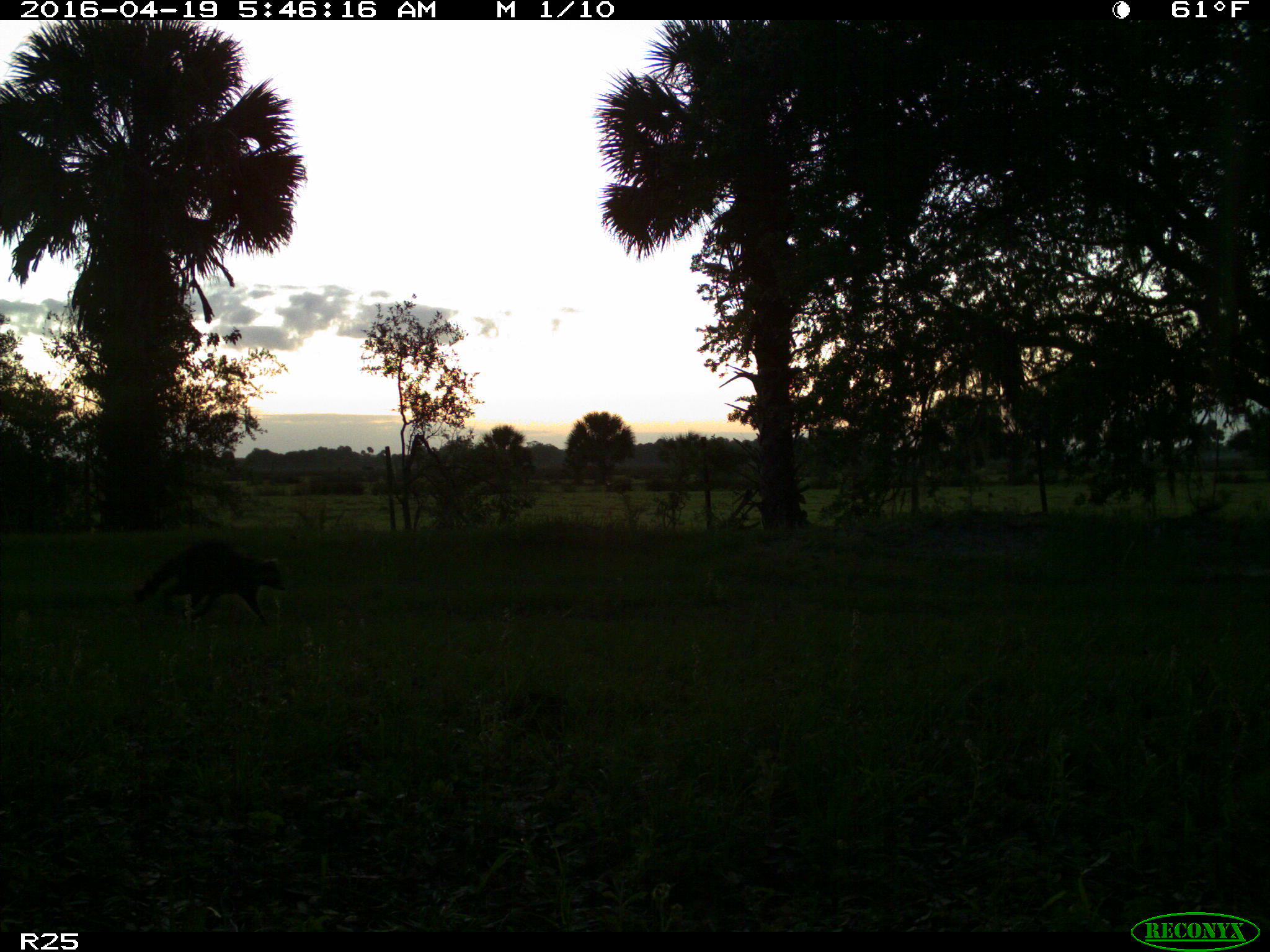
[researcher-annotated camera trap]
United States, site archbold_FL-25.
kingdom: Animalia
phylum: Chordata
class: Mammalia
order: Carnivora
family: Procyonidae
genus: Procyon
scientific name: Procyon lotor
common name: common raccoon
Procyon lotor (common raccoon).